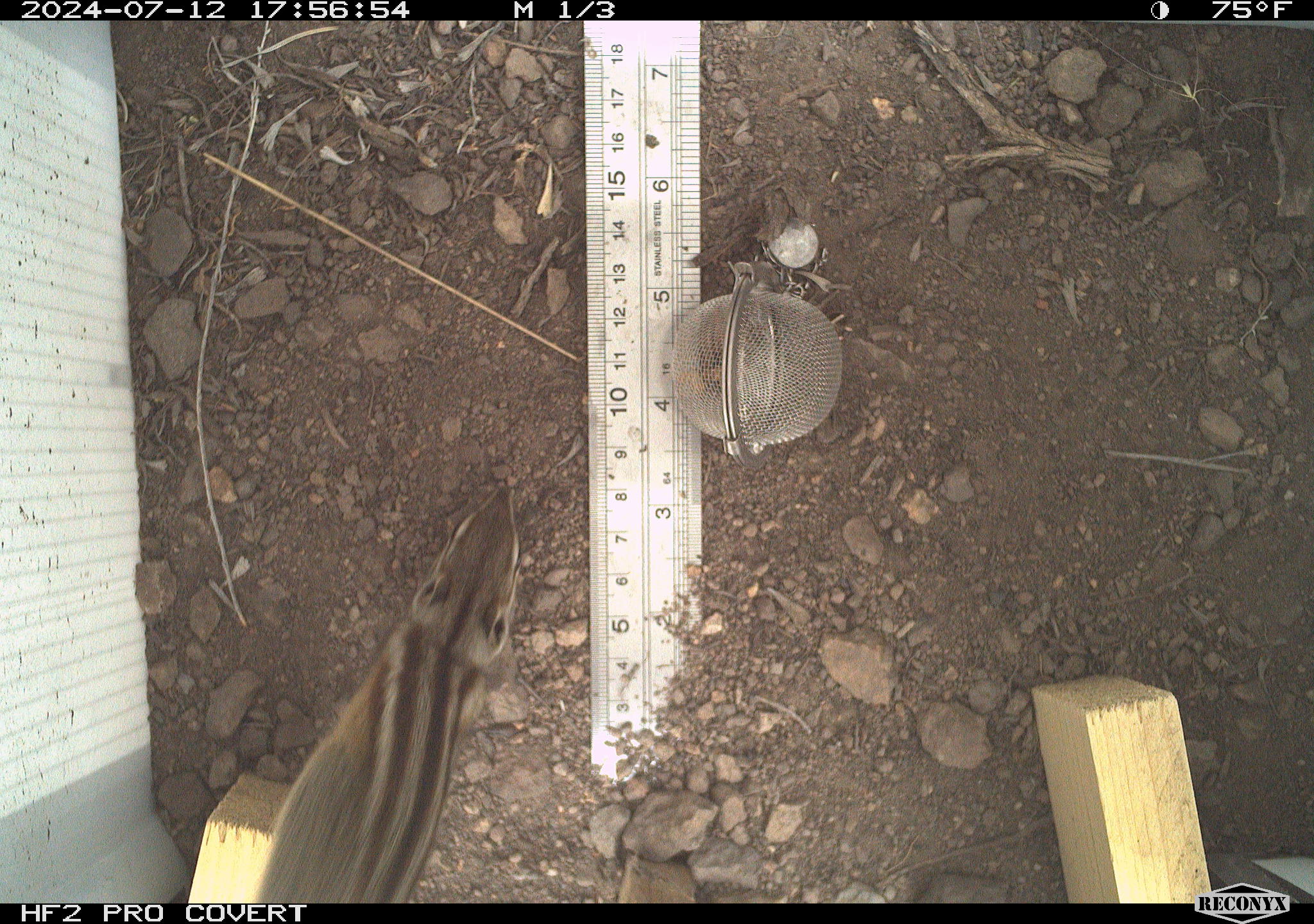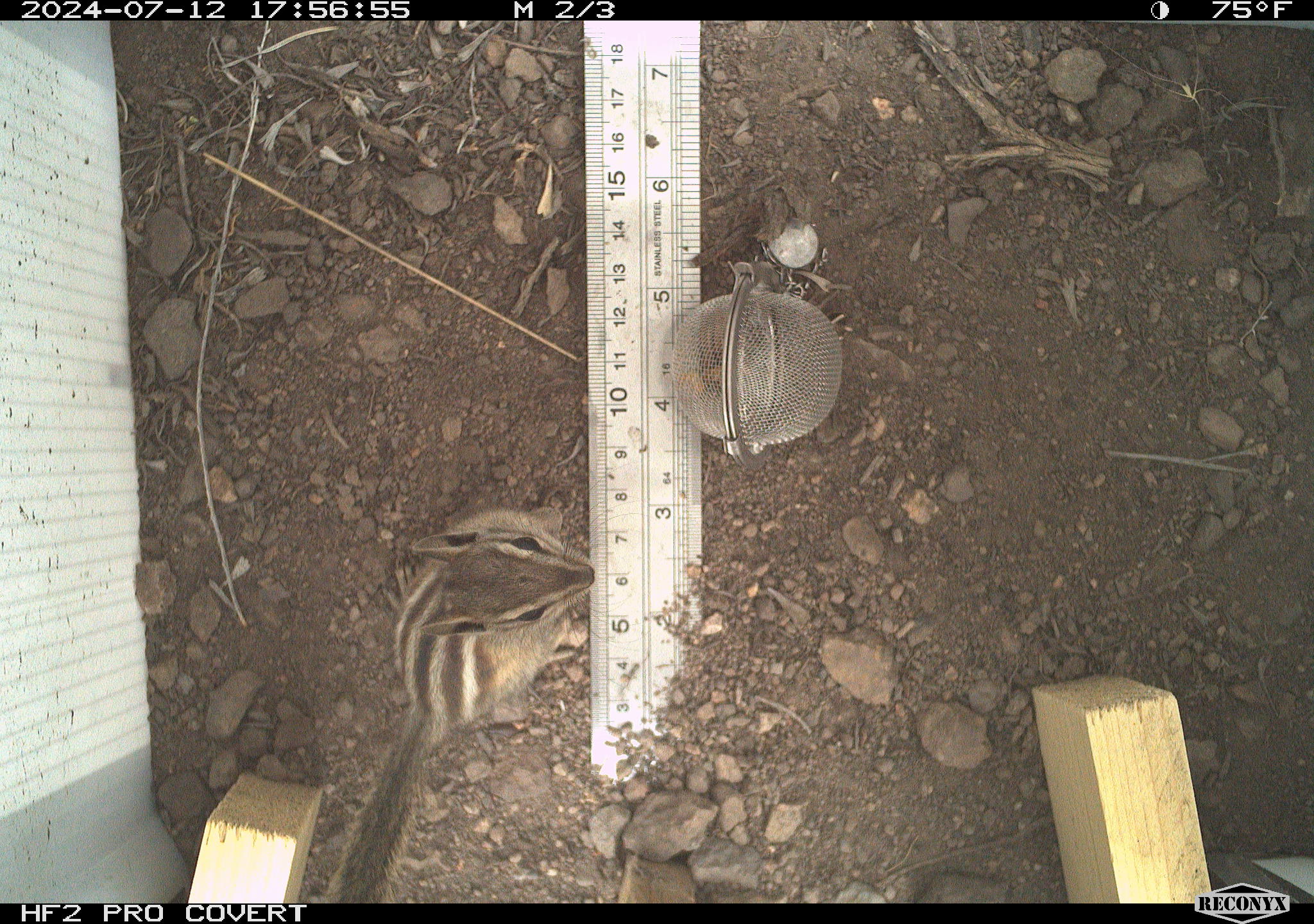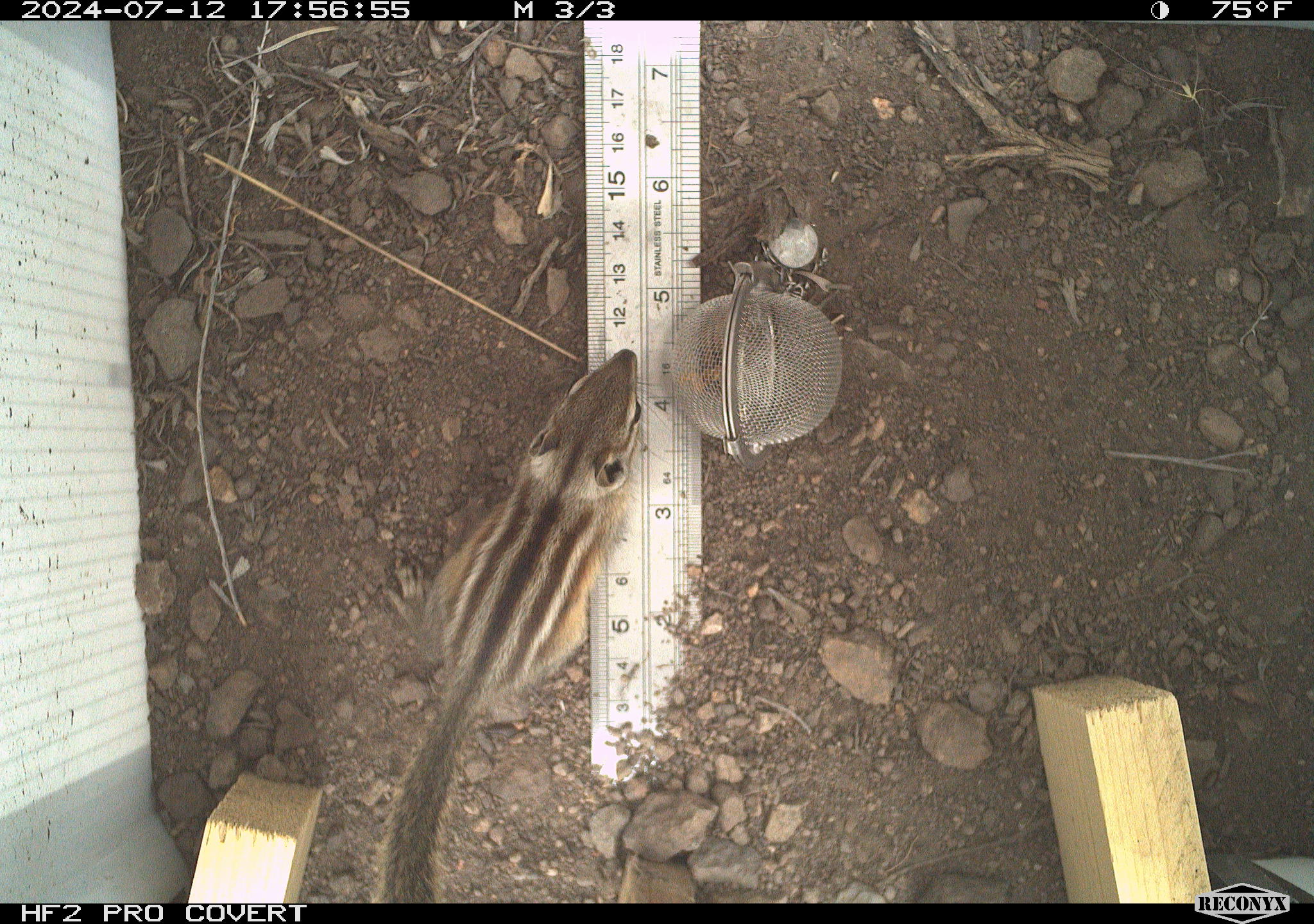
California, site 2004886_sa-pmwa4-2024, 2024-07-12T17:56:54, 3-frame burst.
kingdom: Animalia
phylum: Chordata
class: Mammalia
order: Rodentia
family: Sciuridae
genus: Neotamias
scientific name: Neotamias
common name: western chipmunks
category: neotamias species